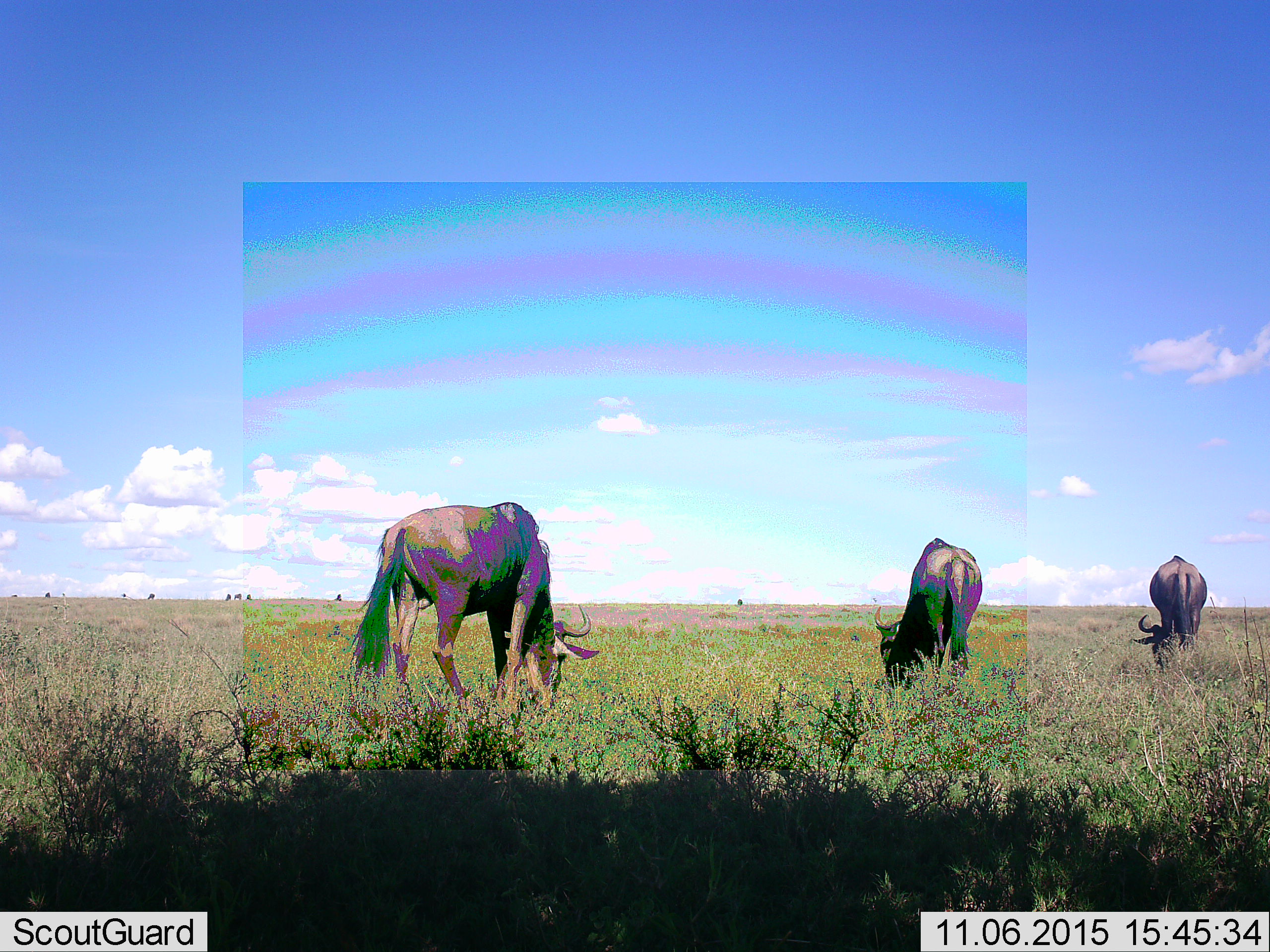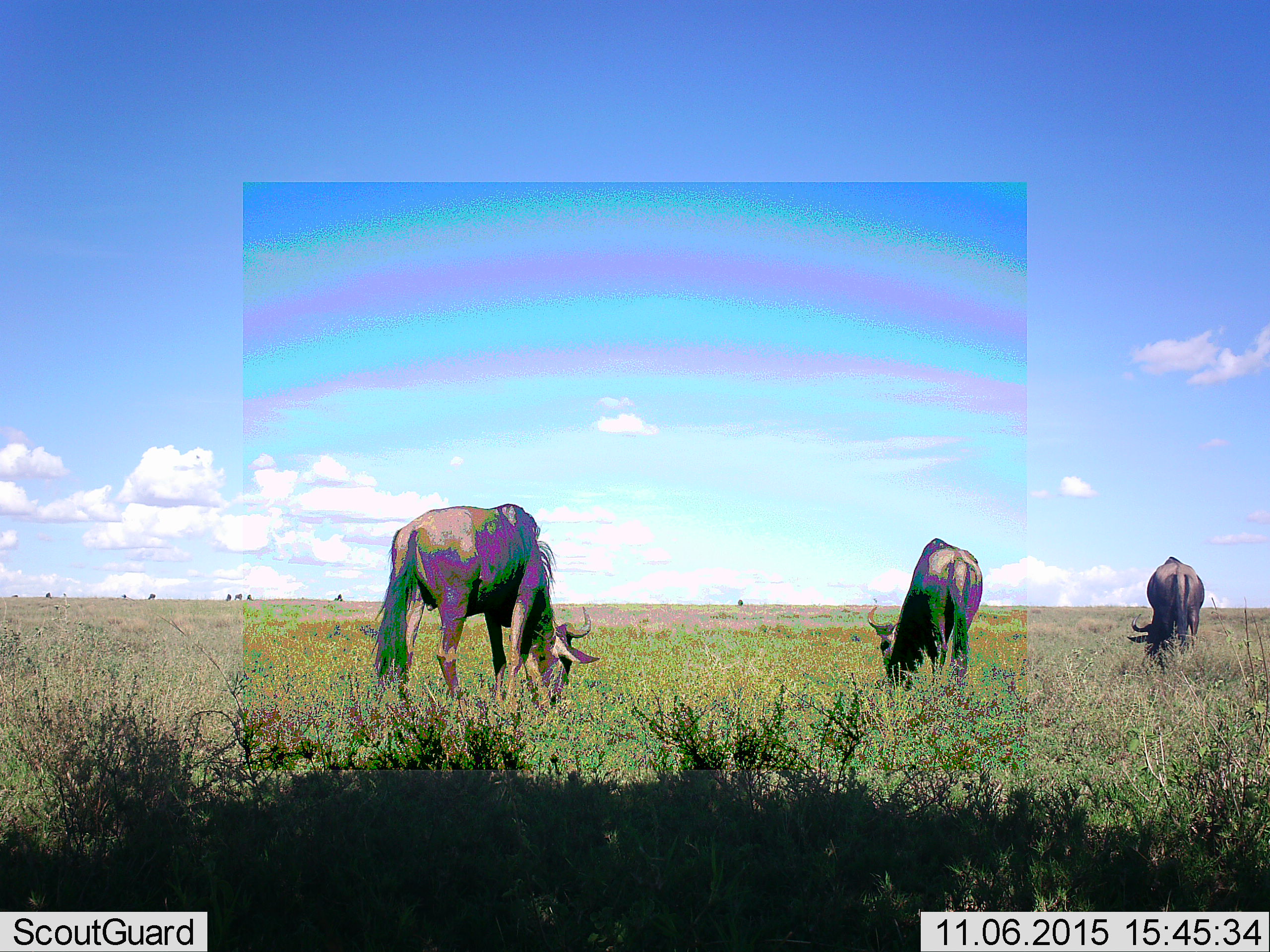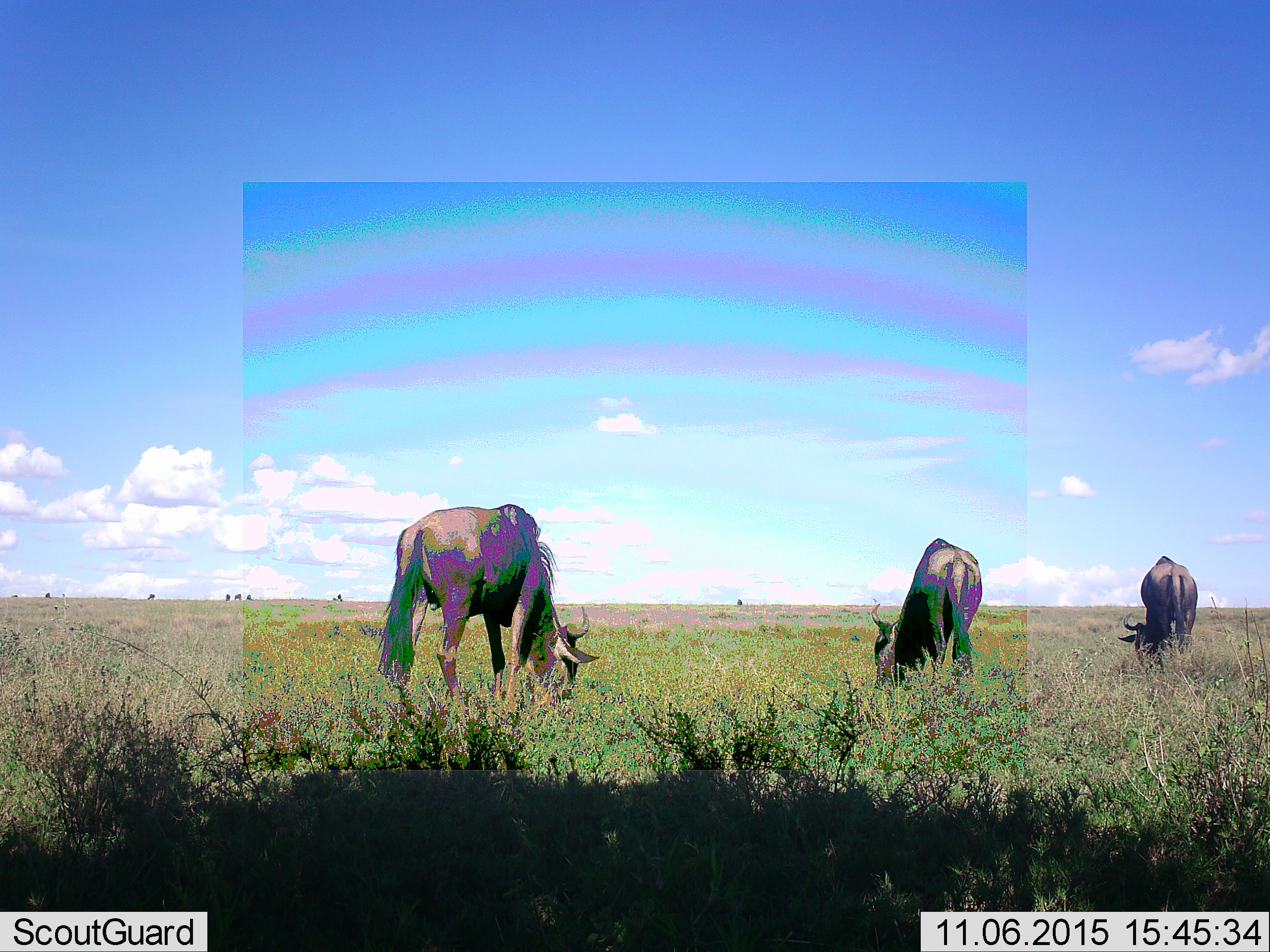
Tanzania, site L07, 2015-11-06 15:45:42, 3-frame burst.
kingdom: Animalia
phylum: Chordata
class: Mammalia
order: Artiodactyla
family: Bovidae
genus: Connochaetes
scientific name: Connochaetes taurinus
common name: blue wildebeest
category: wildebeest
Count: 3.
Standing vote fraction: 14%.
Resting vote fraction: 0%.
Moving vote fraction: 0%.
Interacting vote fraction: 0%.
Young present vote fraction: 0%.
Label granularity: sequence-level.